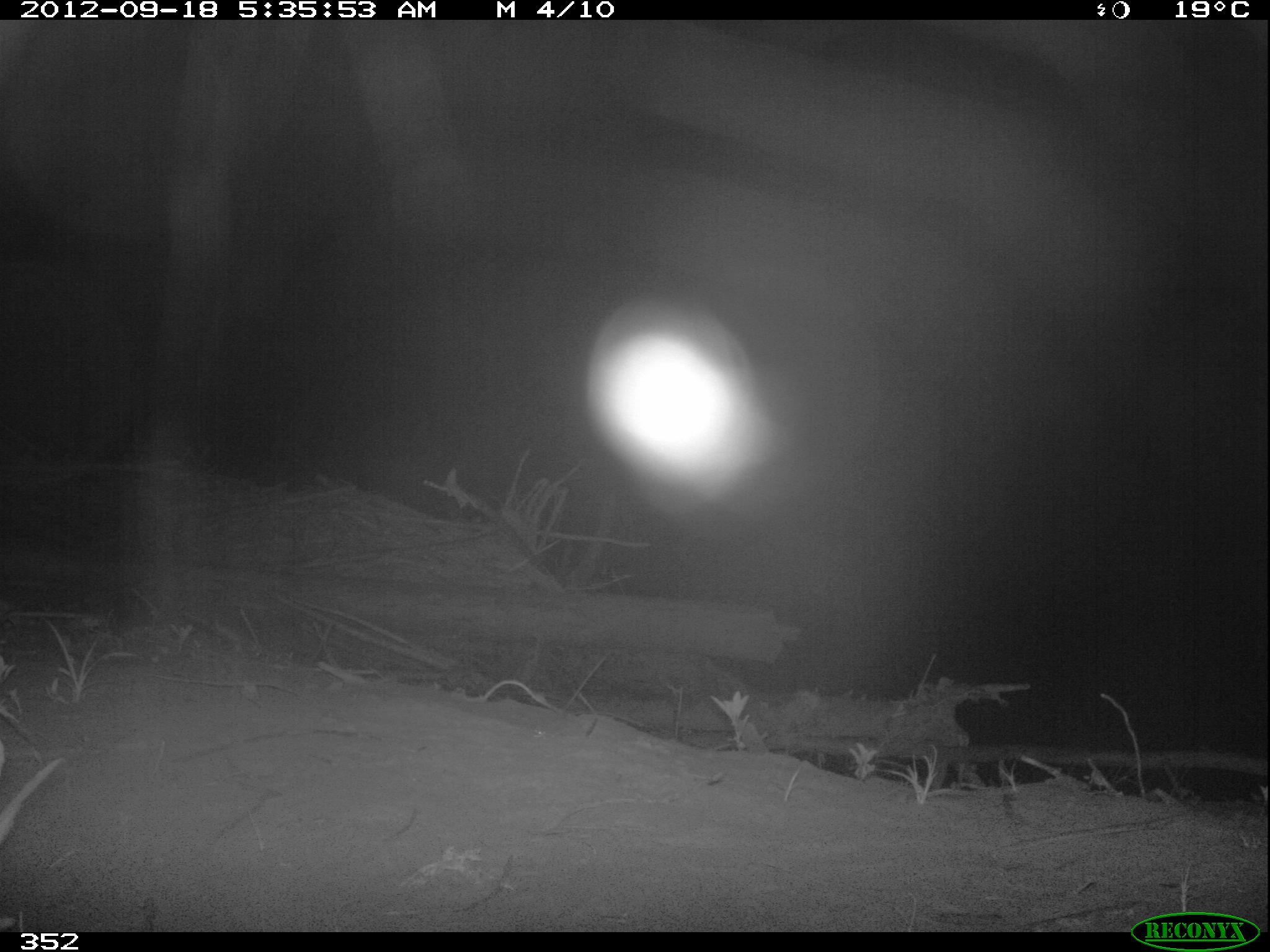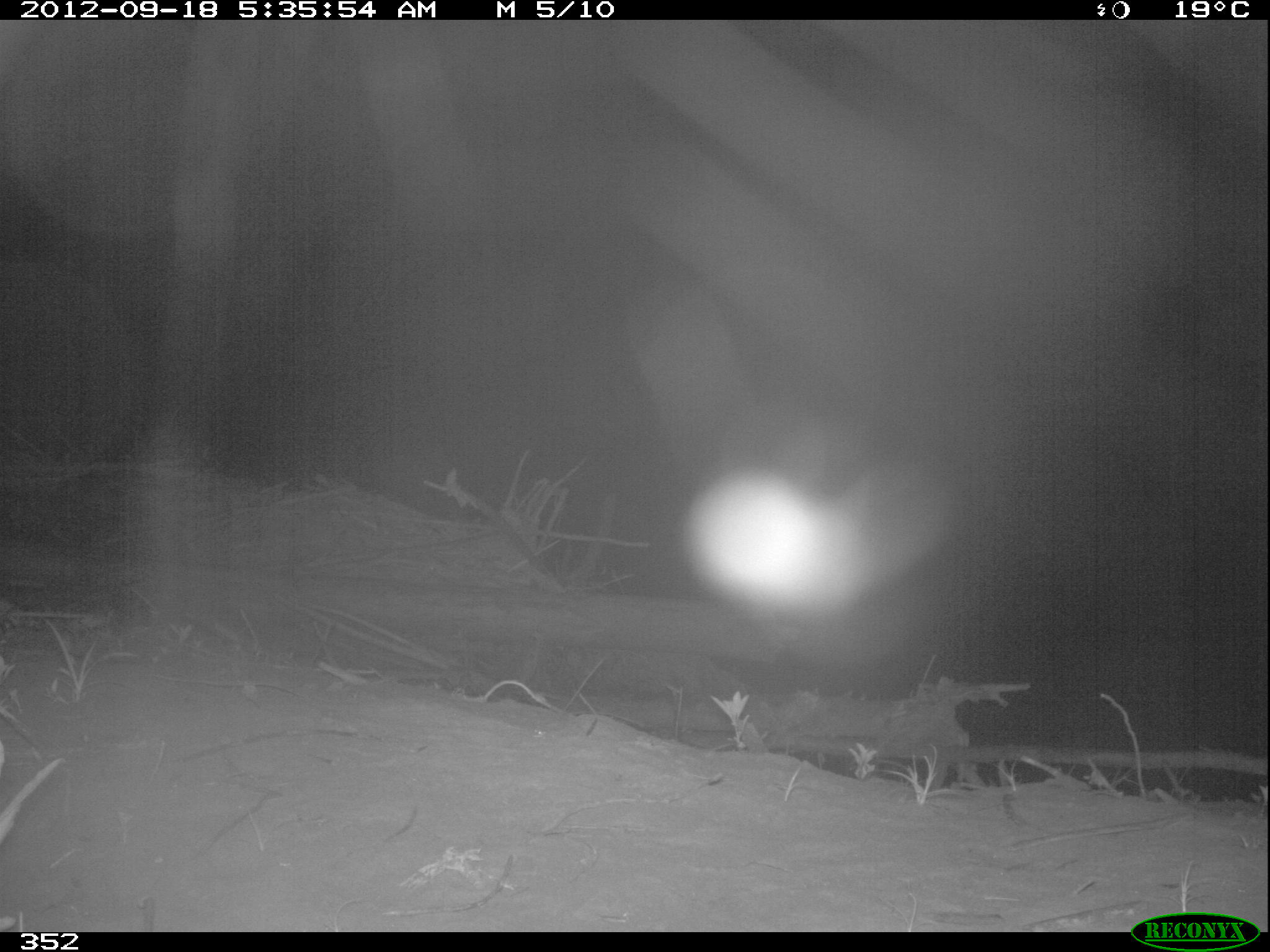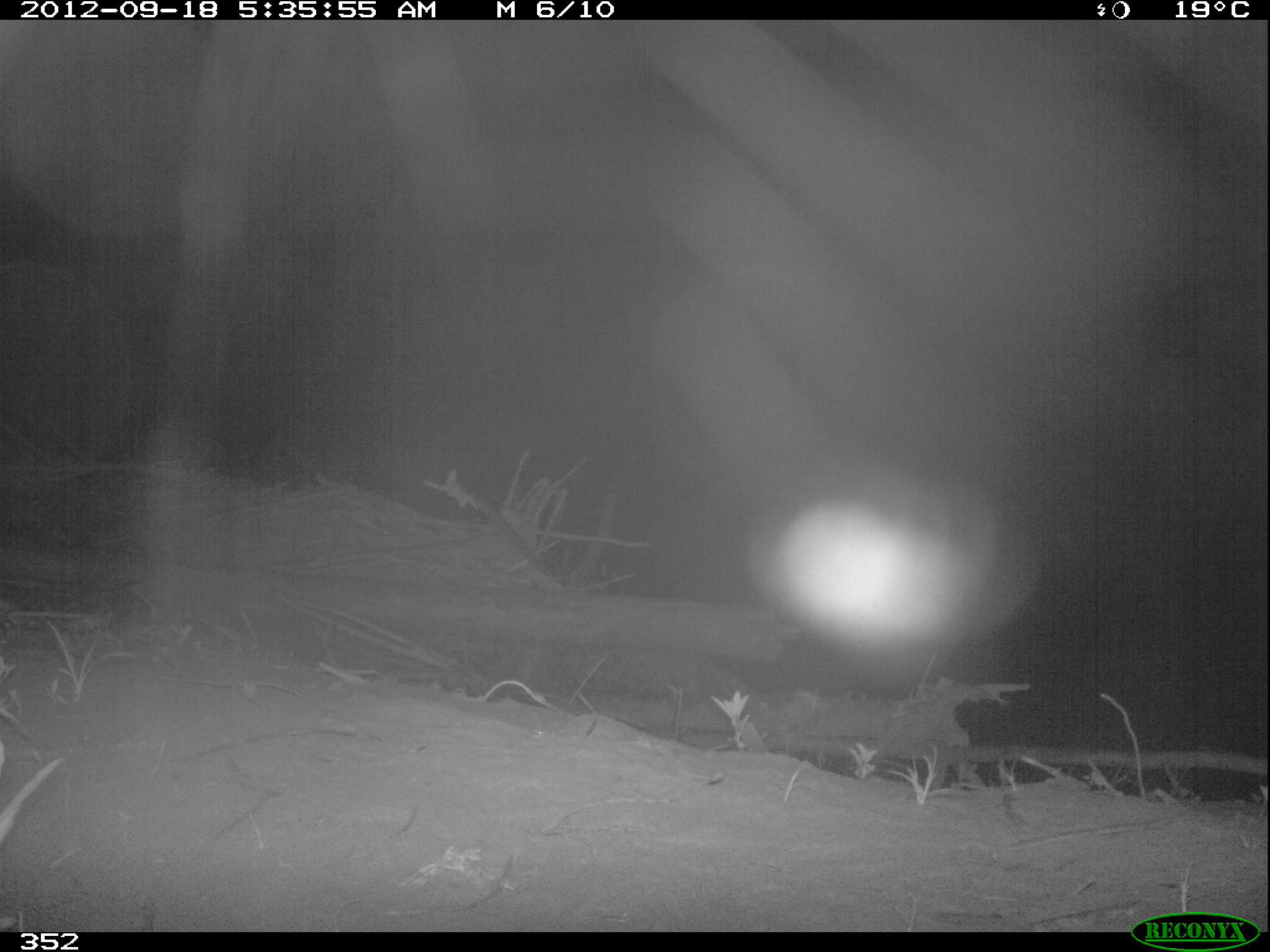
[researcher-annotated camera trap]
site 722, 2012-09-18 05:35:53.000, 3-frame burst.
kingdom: Animalia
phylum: Arthropoda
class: Arachnida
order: Araneae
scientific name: Araneae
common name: spiders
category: unknown spider